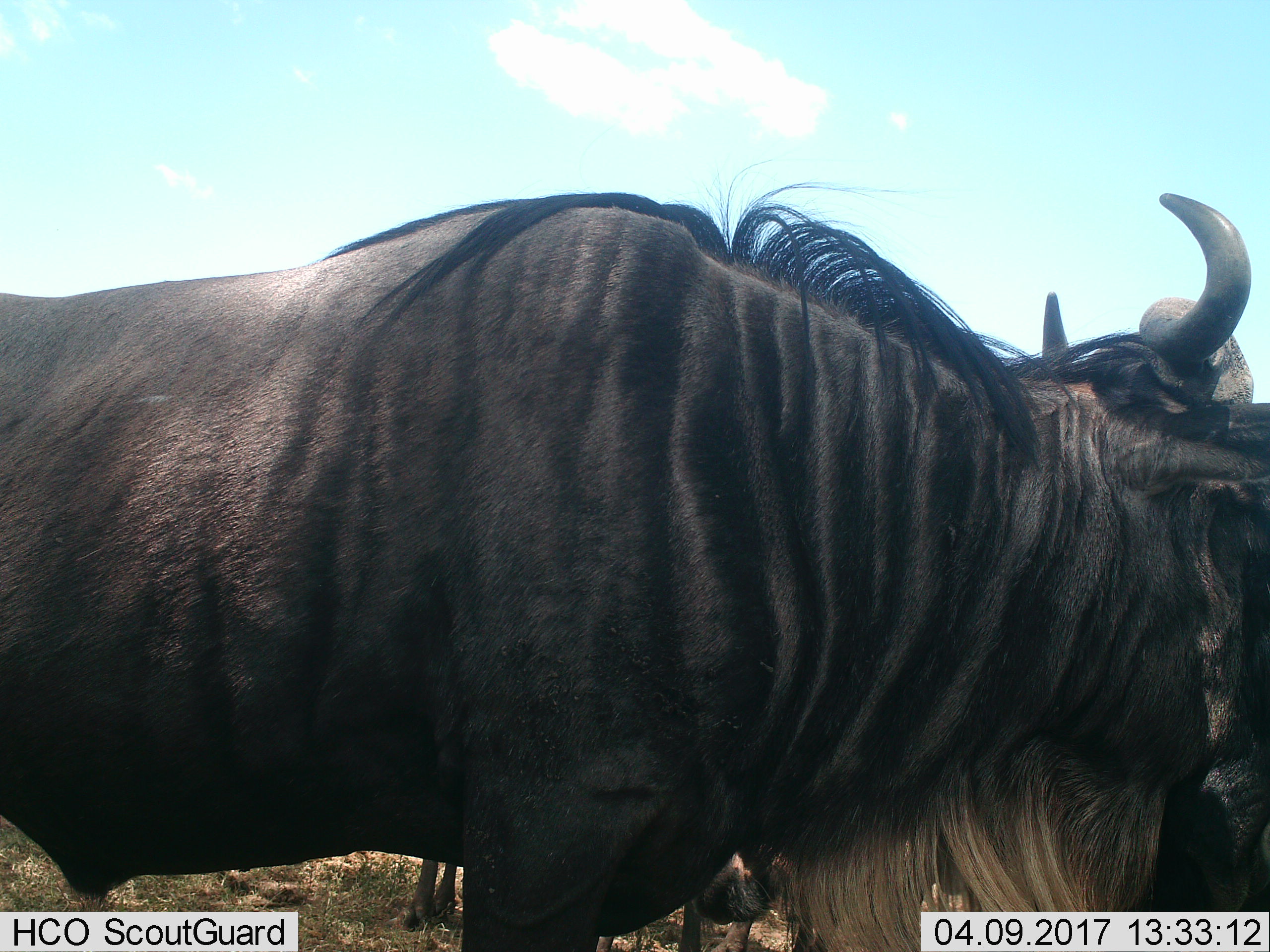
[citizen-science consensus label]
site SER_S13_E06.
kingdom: Animalia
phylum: Chordata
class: Mammalia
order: Artiodactyla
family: Bovidae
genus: Connochaetes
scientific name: Connochaetes taurinus taurinus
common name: blue wildebeest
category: wildebeestblue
Wildebeestblue (blue wildebeest) (Connochaetes taurinus taurinus), count 2. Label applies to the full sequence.